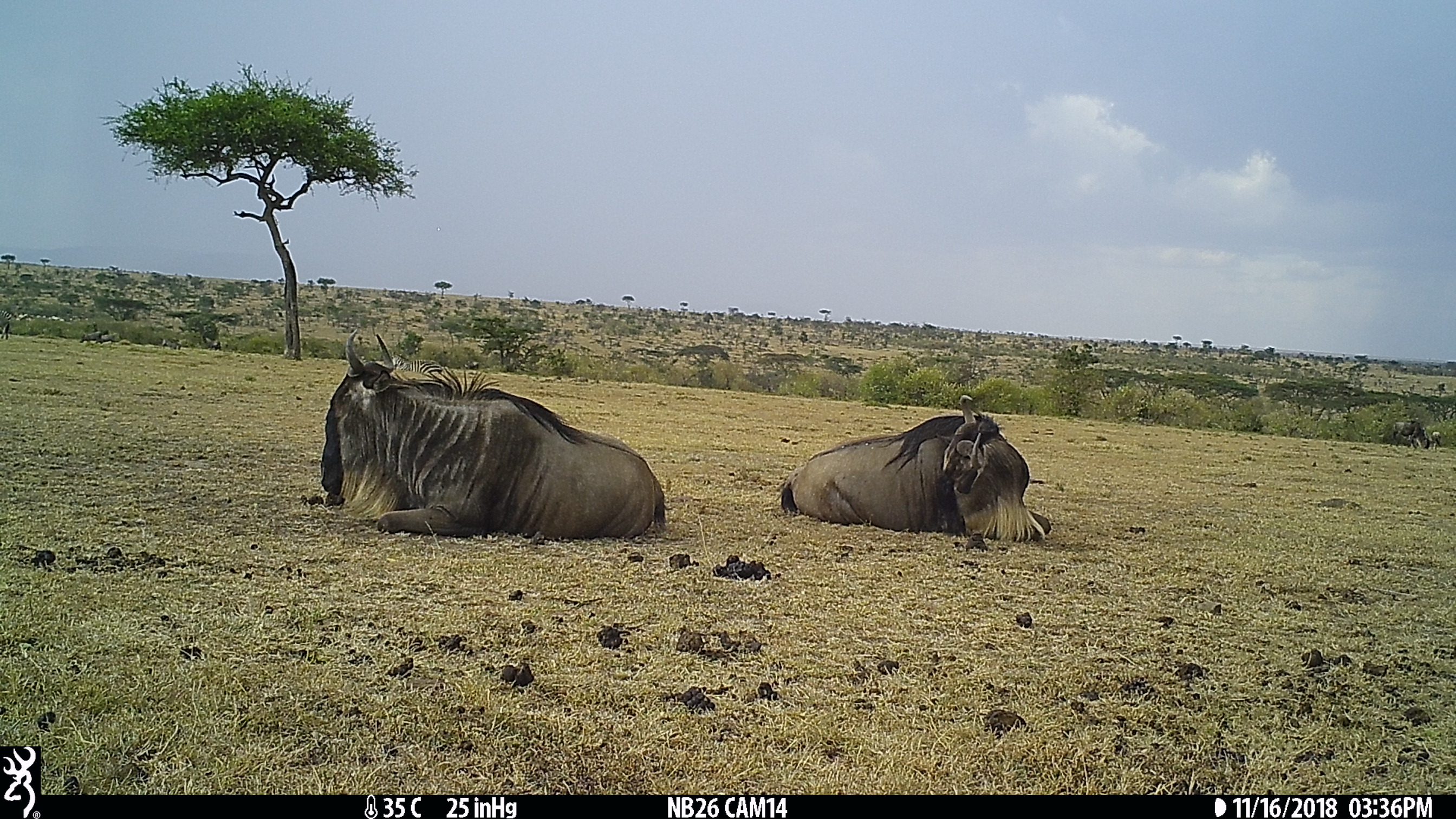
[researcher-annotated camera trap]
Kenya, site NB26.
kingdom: Animalia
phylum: Chordata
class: Mammalia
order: Artiodactyla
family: Bovidae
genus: Connochaetes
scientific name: Connochaetes taurinus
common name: blue wildebeest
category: wildebeest